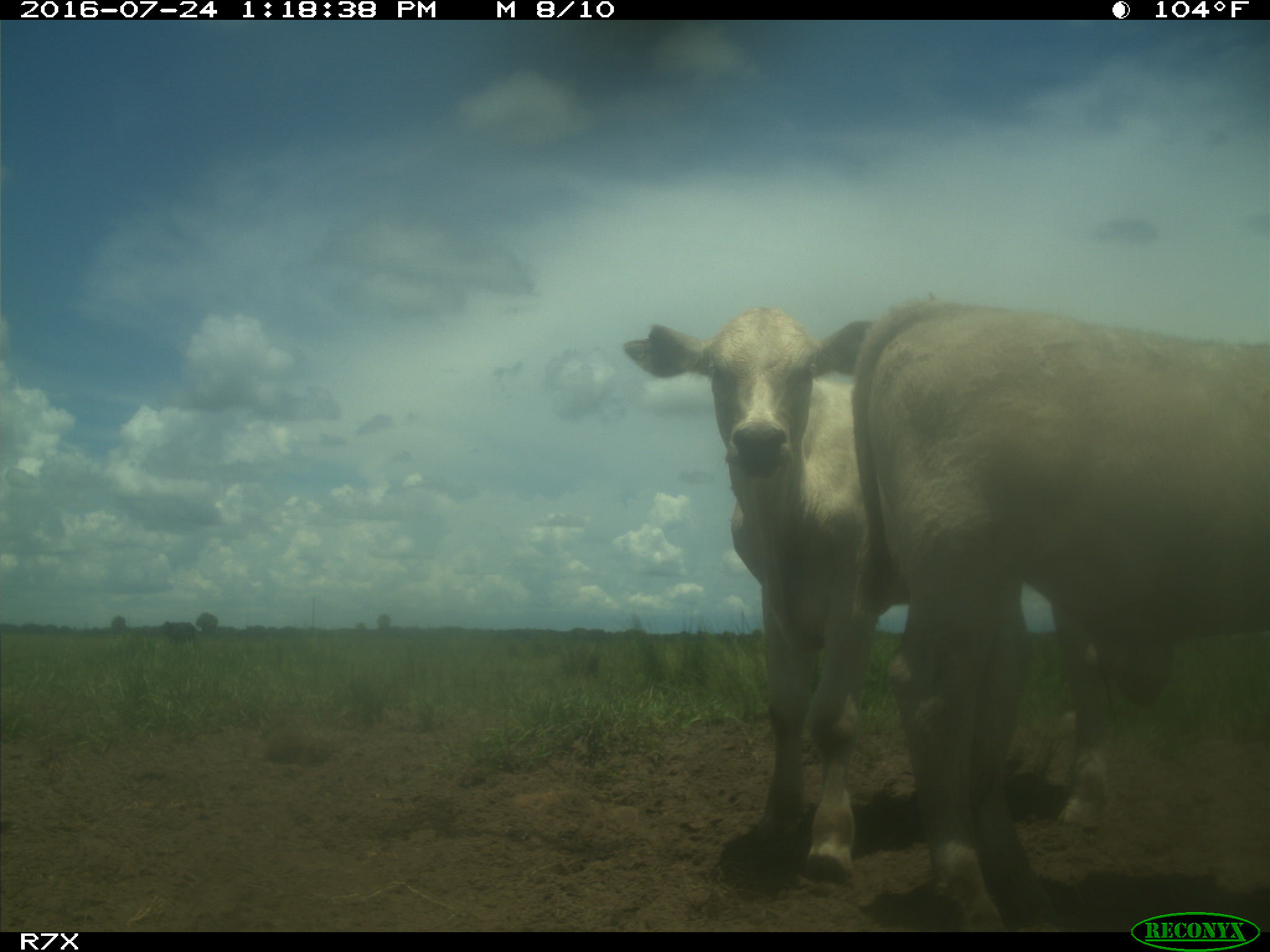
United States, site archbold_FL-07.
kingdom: Animalia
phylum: Chordata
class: Mammalia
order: Artiodactyla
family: Bovidae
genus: Bos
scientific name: Bos taurus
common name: domestic cow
Bos taurus (domestic cow).